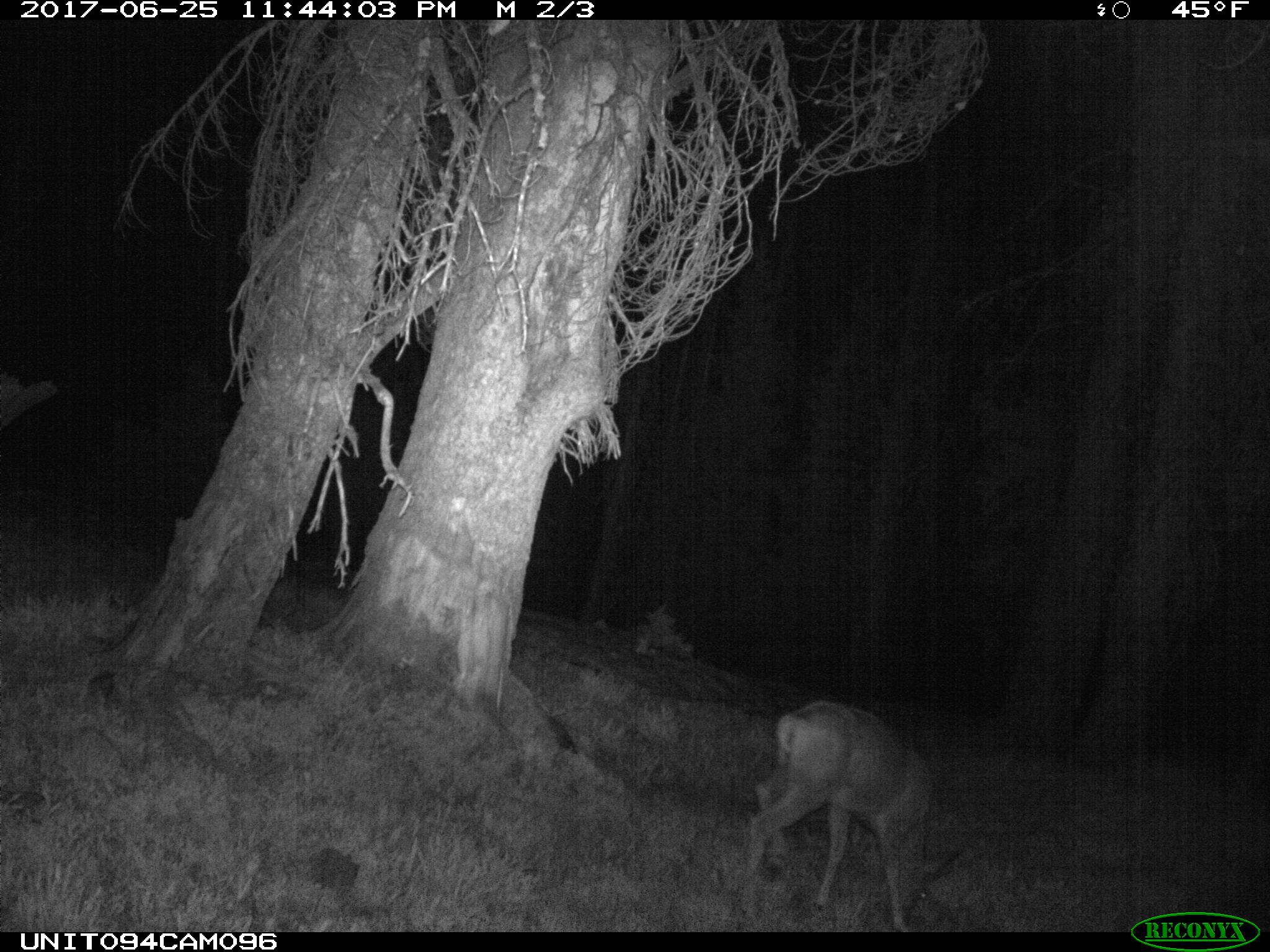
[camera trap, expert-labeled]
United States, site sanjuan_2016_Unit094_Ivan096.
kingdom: Animalia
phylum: Chordata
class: Mammalia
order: Artiodactyla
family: Cervidae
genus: Odocoileus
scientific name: Odocoileus hemionus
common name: mule deer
Odocoileus hemionus (mule deer).